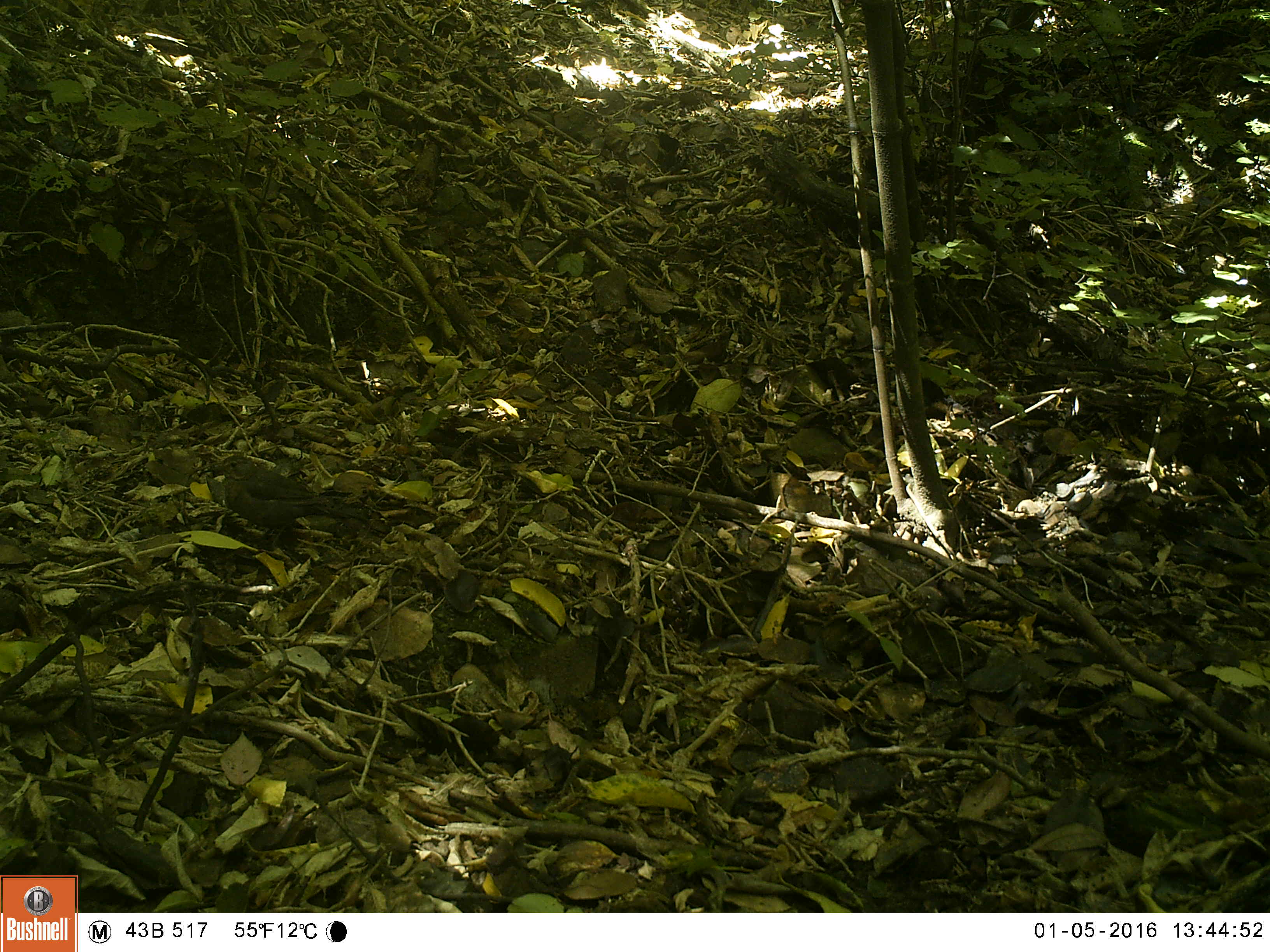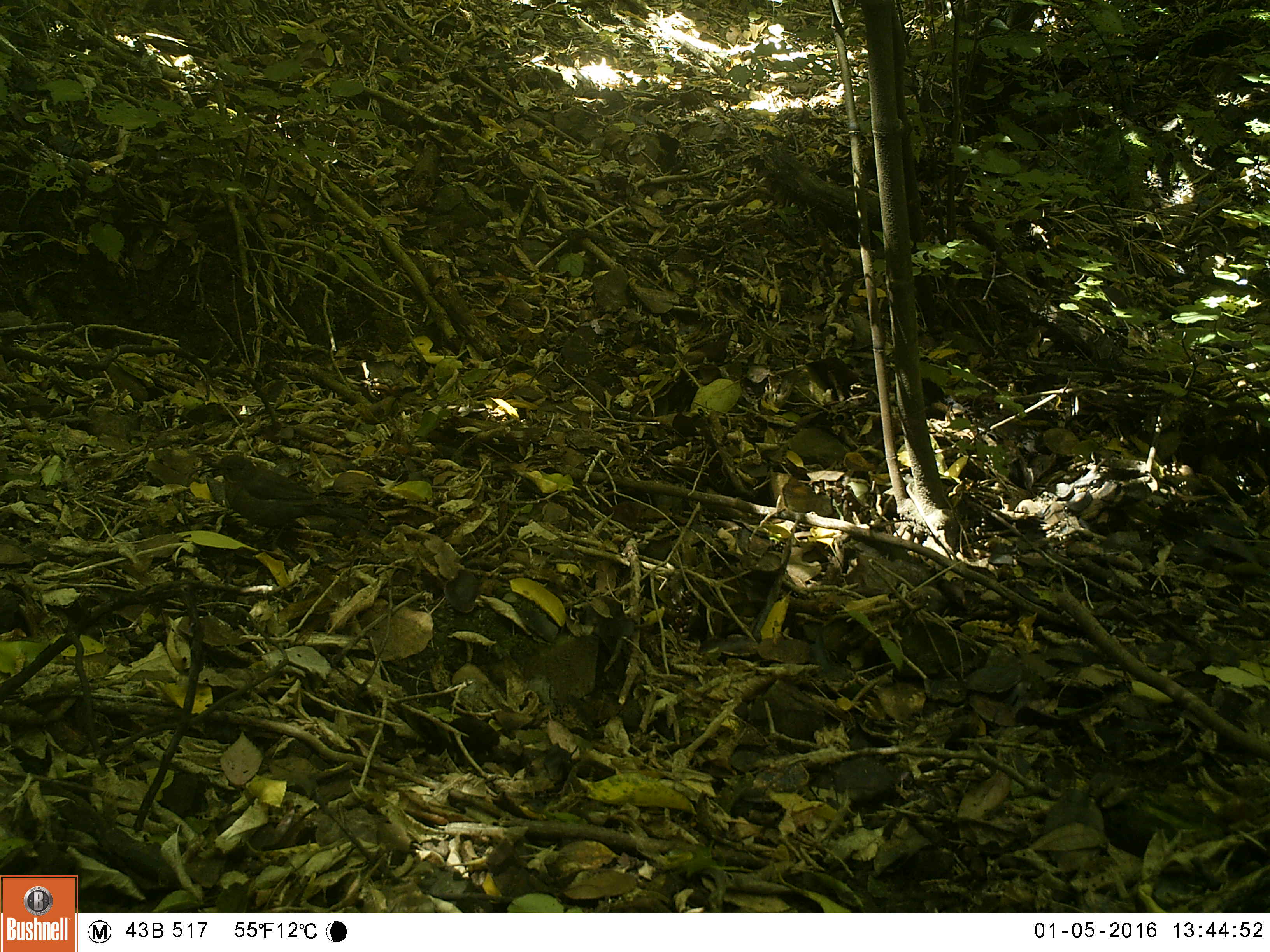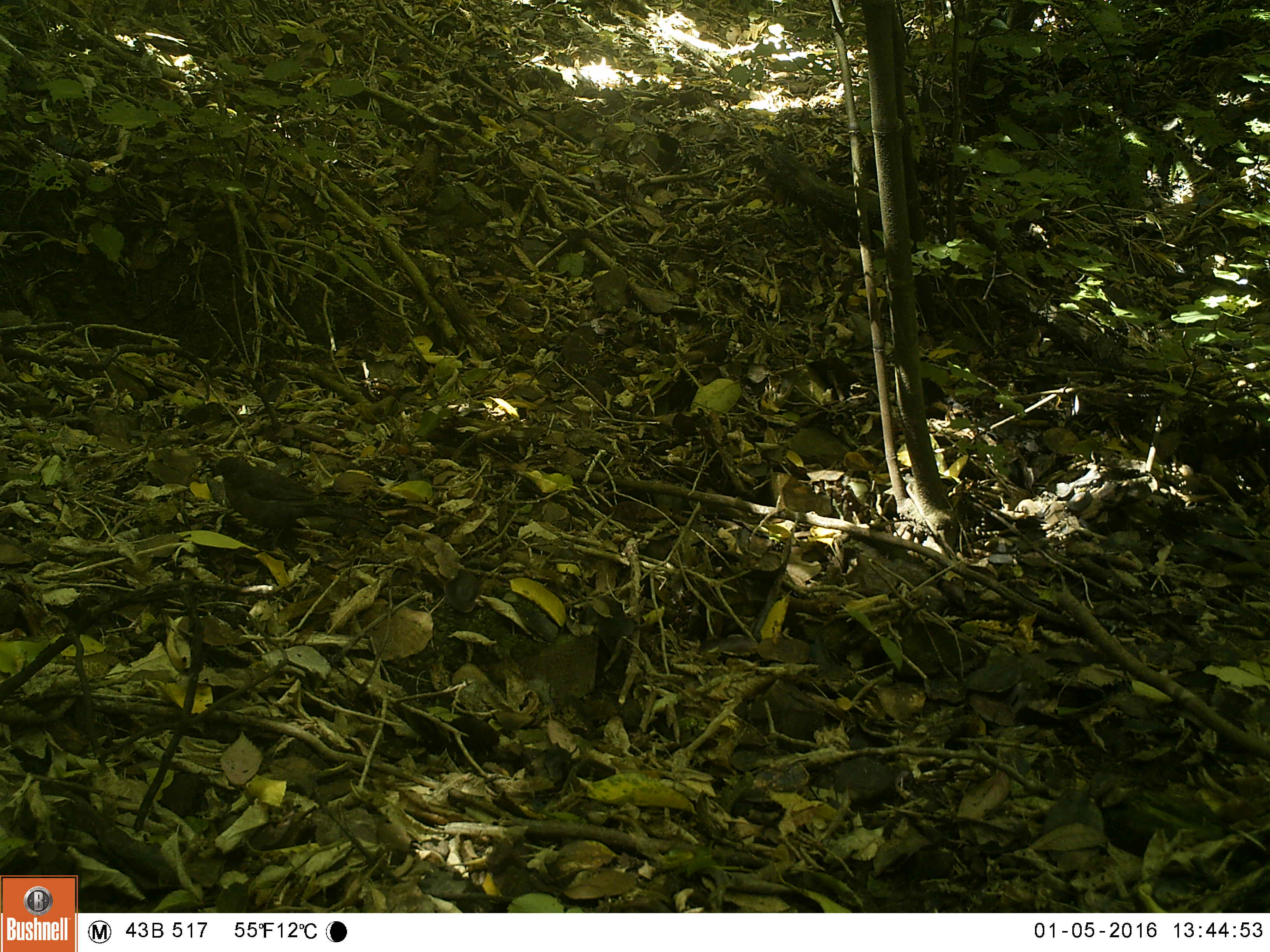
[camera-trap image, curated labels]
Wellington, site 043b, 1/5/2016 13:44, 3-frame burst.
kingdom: Animalia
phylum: Chordata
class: Aves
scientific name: Aves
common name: bird